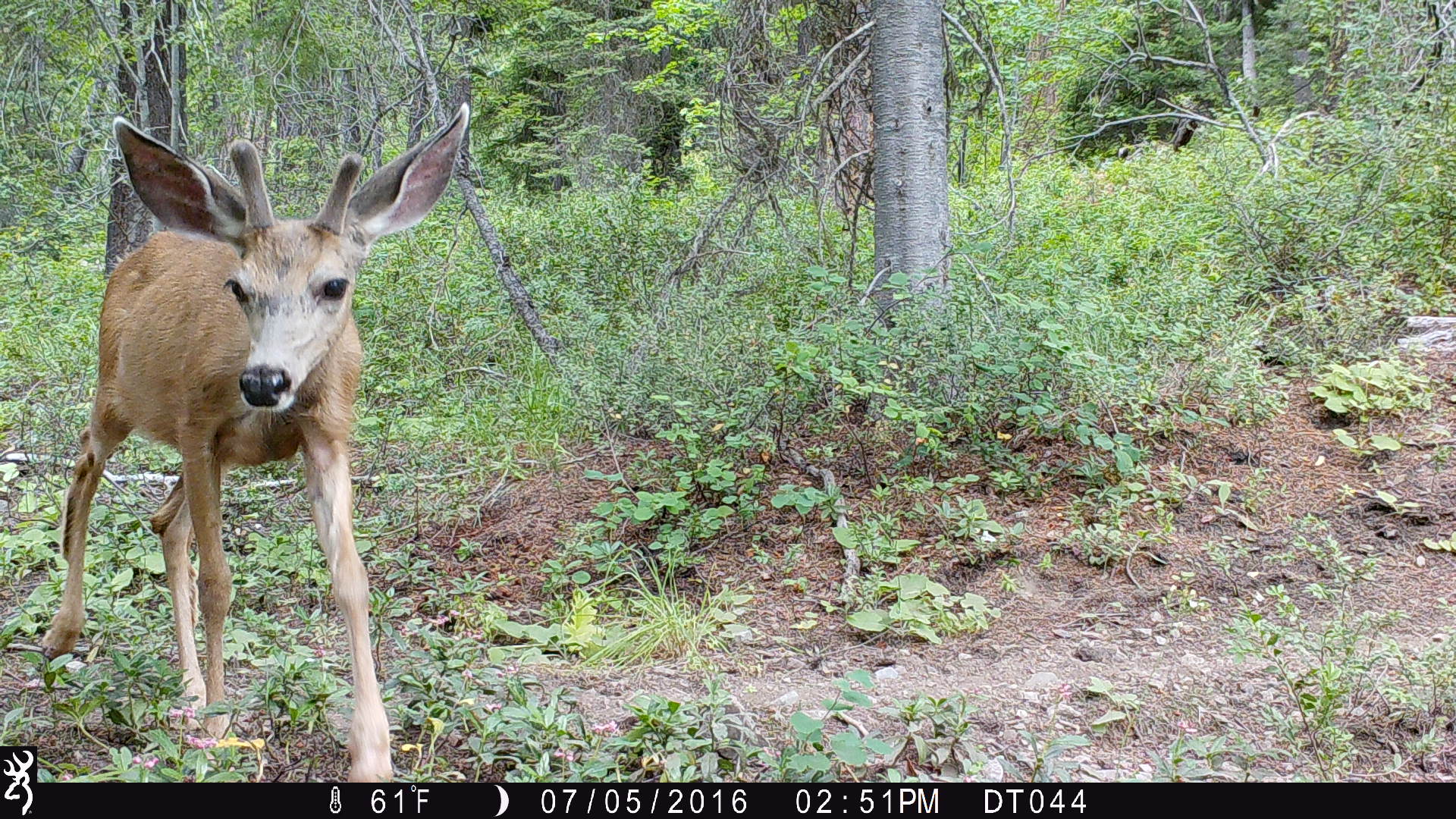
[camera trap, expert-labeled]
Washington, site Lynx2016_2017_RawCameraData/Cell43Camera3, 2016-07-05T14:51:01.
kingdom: Animalia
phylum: Chordata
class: Mammalia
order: Artiodactyla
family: Cervidae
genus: Odocoileus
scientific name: Odocoileus hemionus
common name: mule deer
Odocoileus hemionus (mule deer). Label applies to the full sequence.